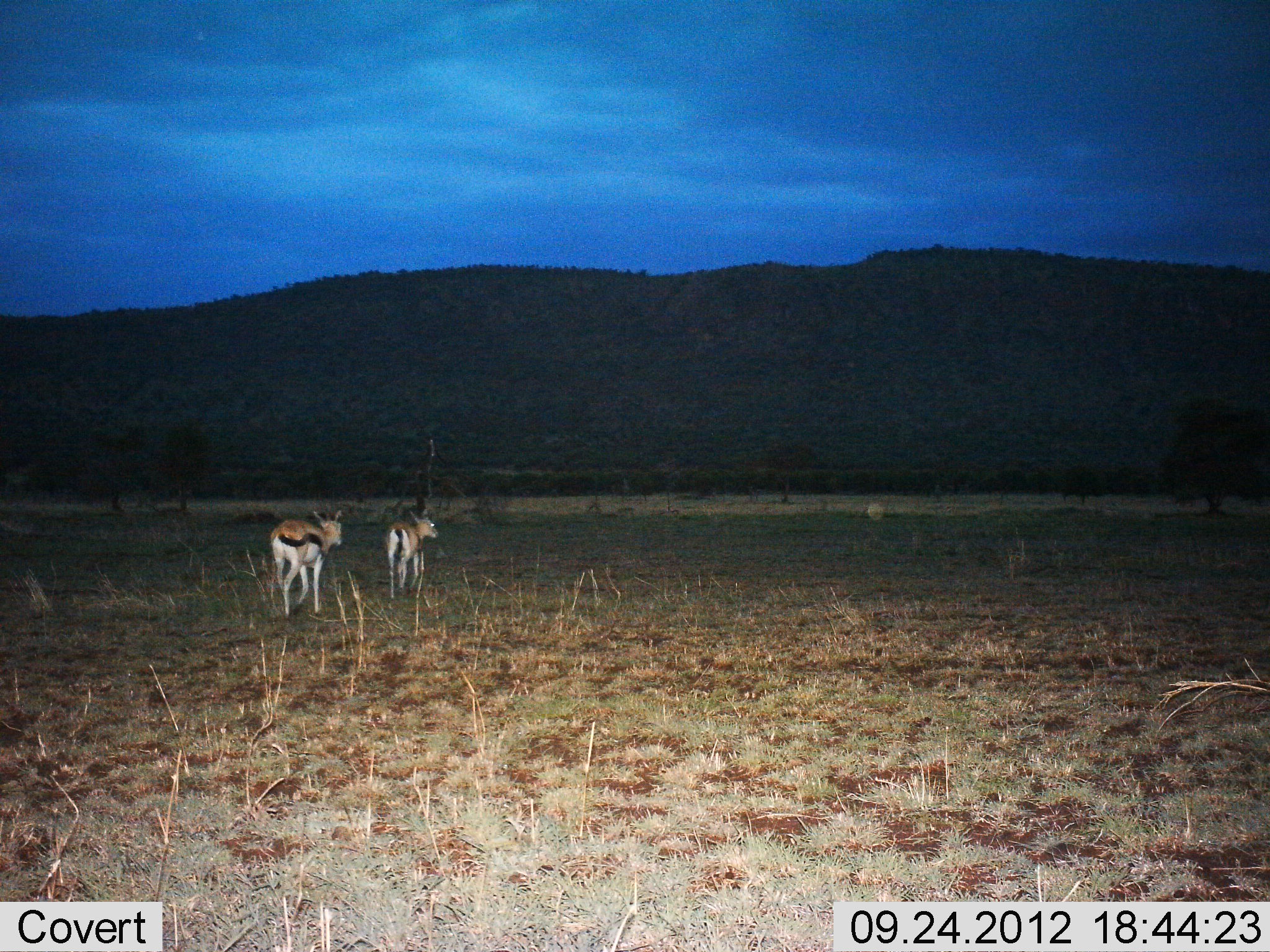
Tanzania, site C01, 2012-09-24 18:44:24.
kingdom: Animalia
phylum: Chordata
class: Mammalia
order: Artiodactyla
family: Bovidae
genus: Eudorcas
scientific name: Eudorcas thomsonii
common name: thomson's gazelle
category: gazellethomsons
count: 2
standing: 0%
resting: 0%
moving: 100%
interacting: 0%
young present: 0%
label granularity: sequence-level